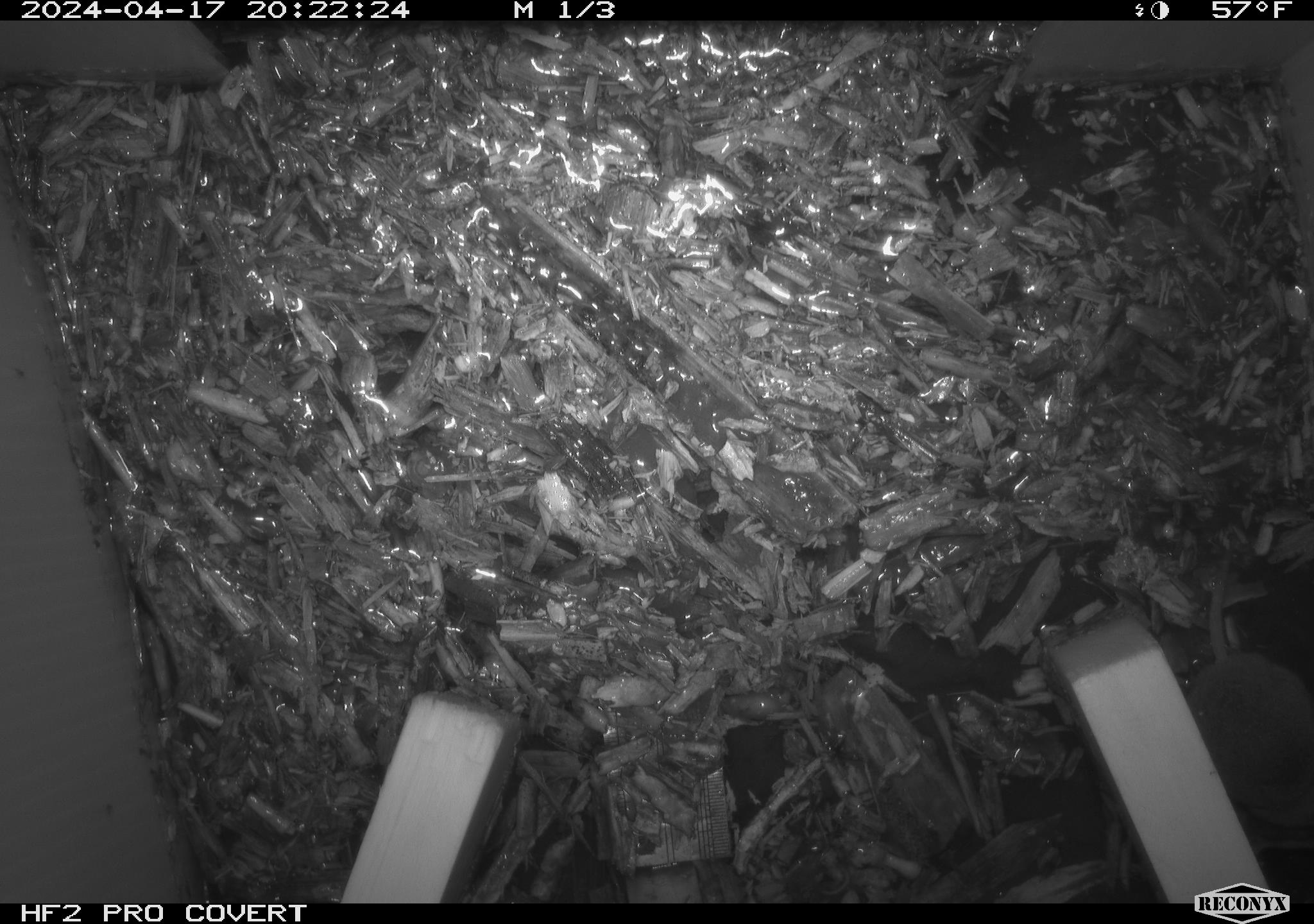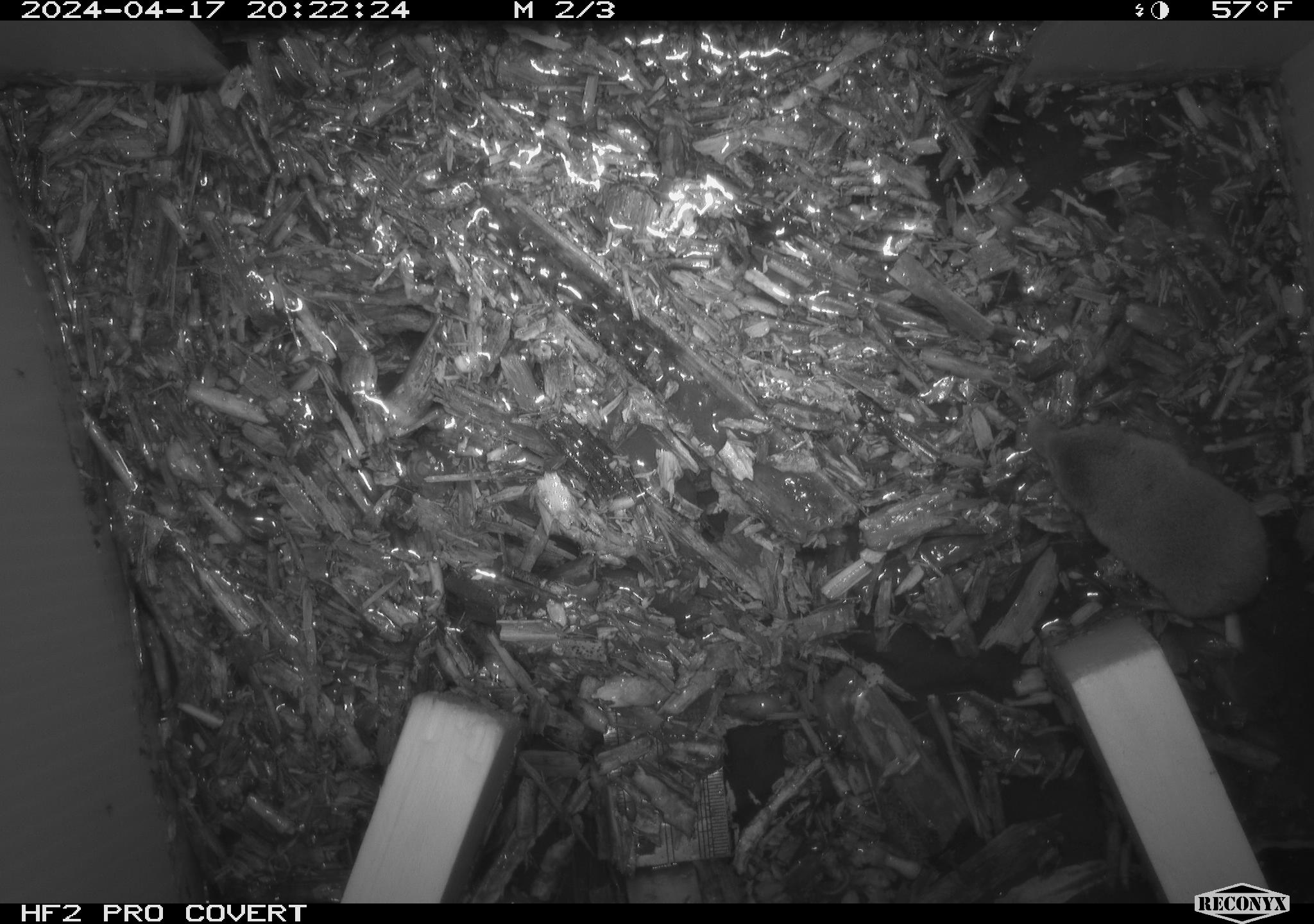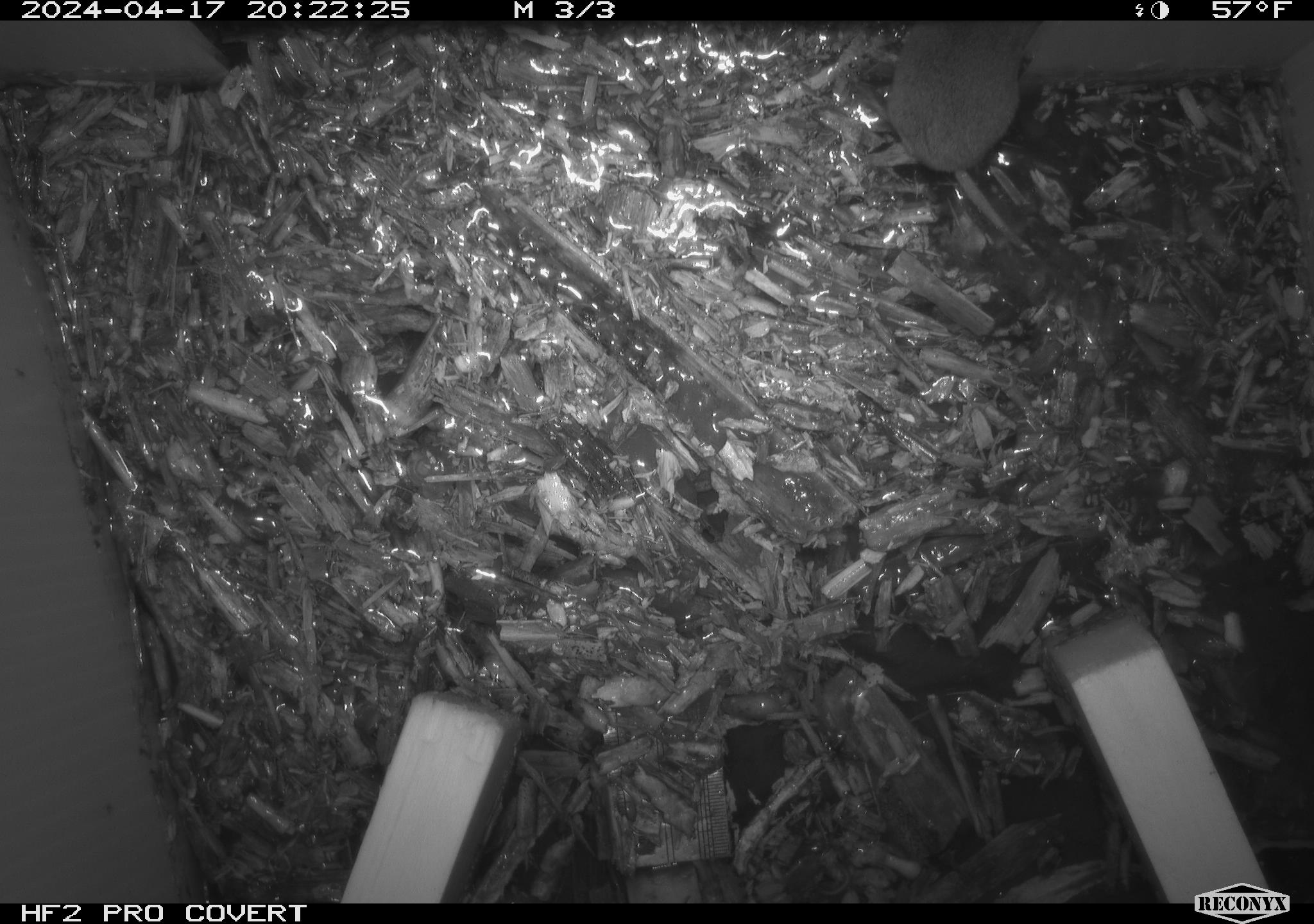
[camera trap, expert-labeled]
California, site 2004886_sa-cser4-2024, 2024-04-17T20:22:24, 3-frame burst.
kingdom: Animalia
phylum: Chordata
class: Mammalia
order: Eulipotyphla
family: Soricidae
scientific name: Soricidae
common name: shrews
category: soricidae family